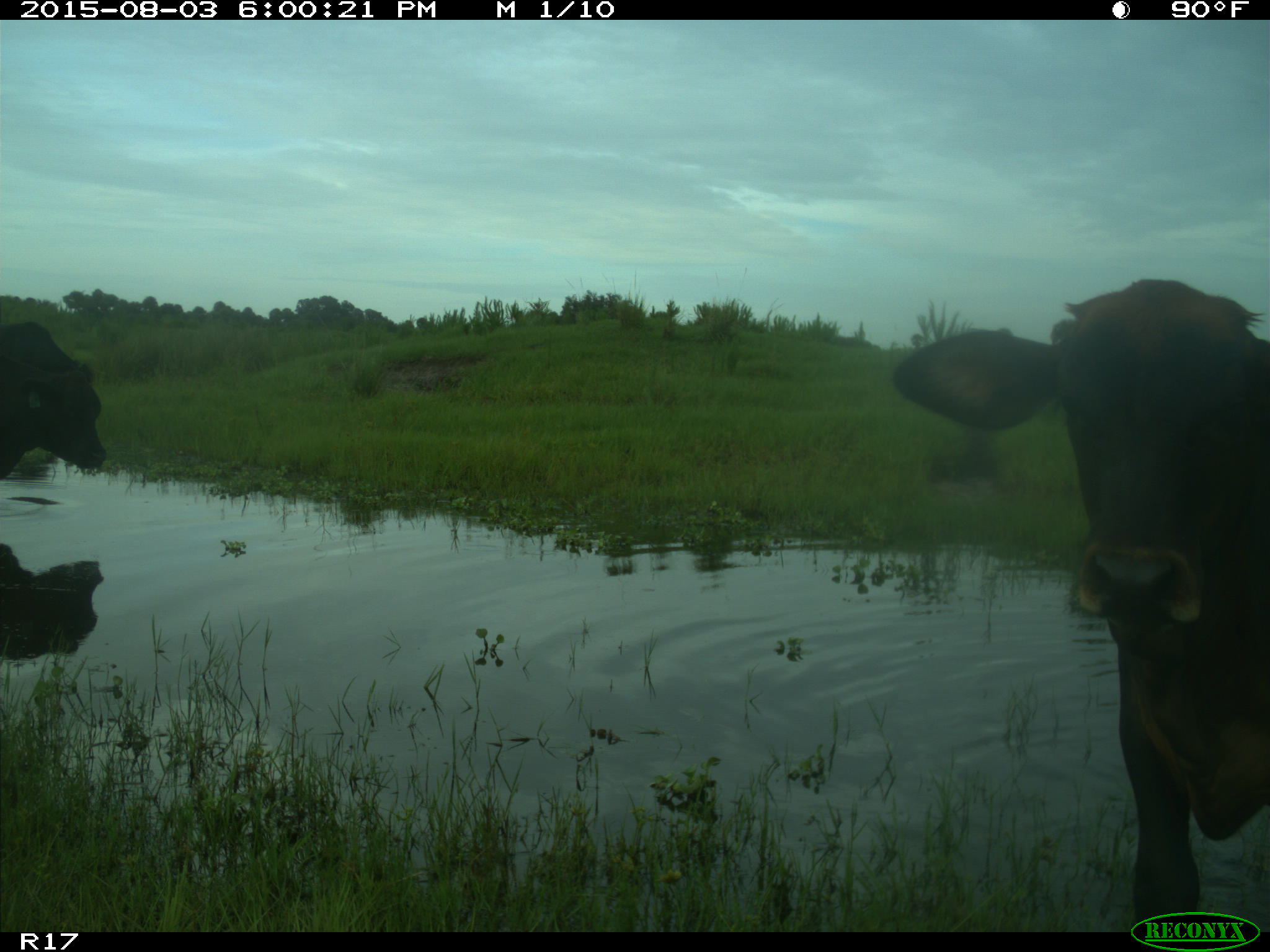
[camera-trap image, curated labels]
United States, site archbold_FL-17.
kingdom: Animalia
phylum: Chordata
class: Mammalia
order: Artiodactyla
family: Bovidae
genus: Bos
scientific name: Bos taurus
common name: domestic cow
Bos taurus (domestic cow).